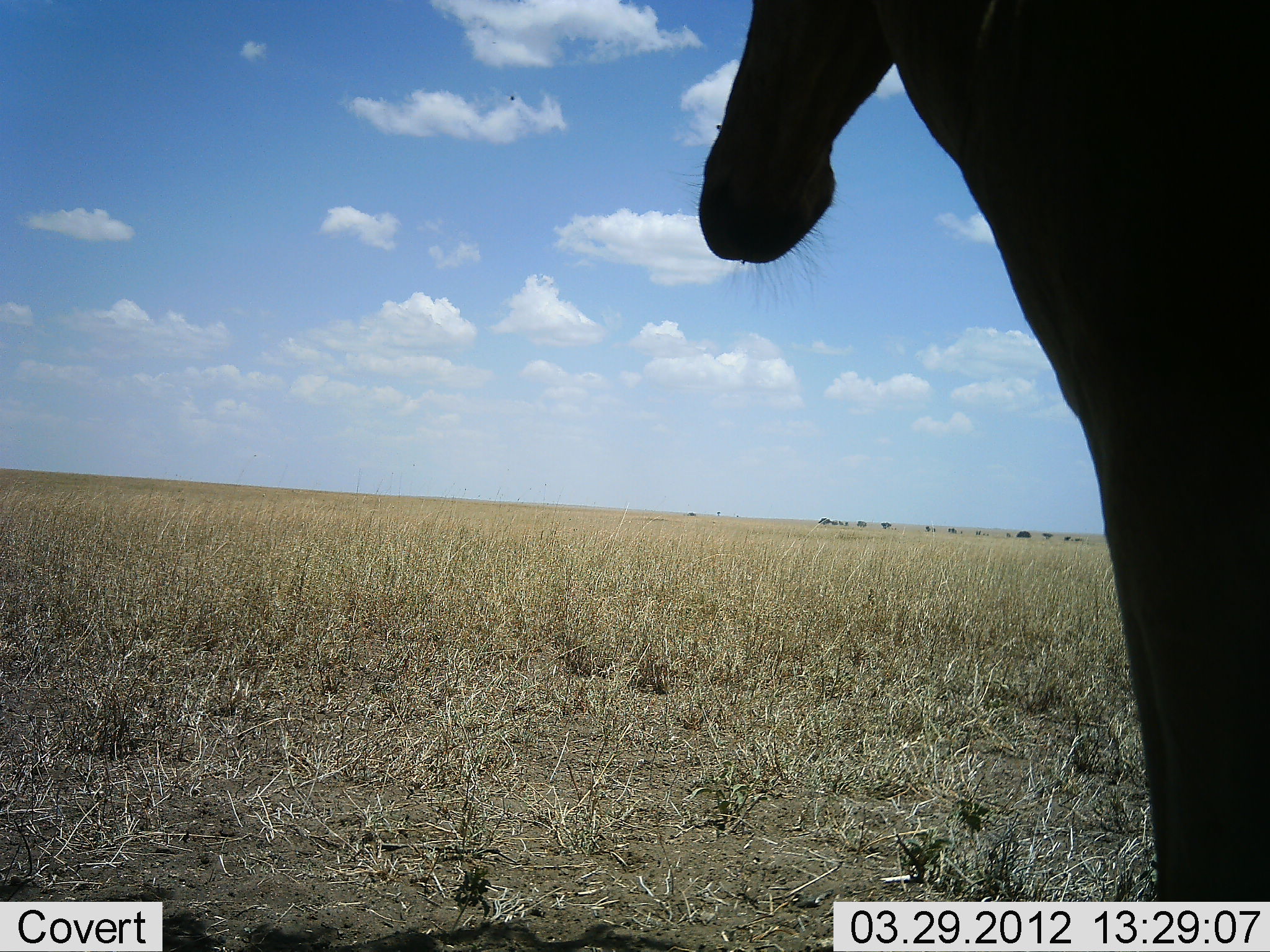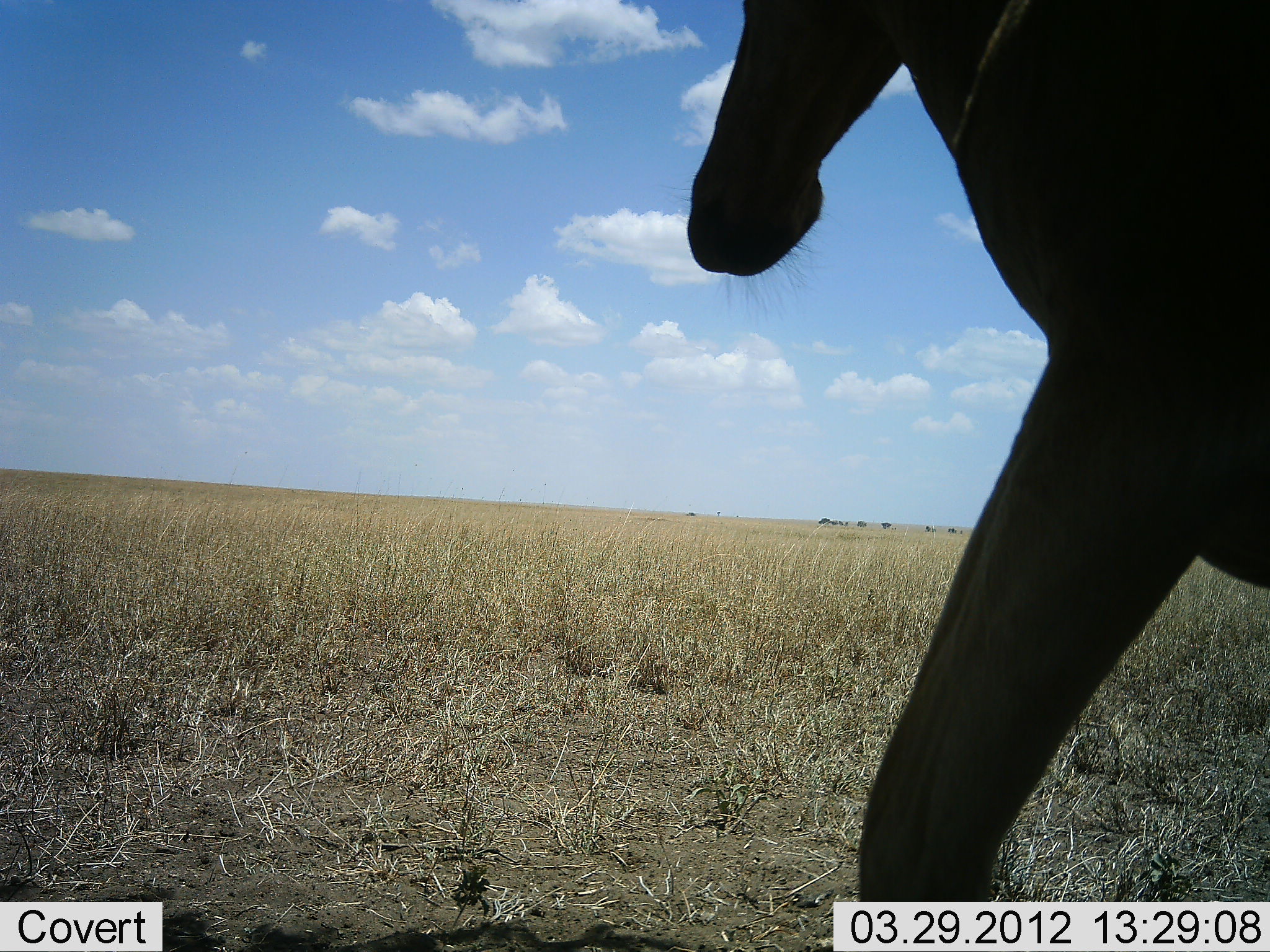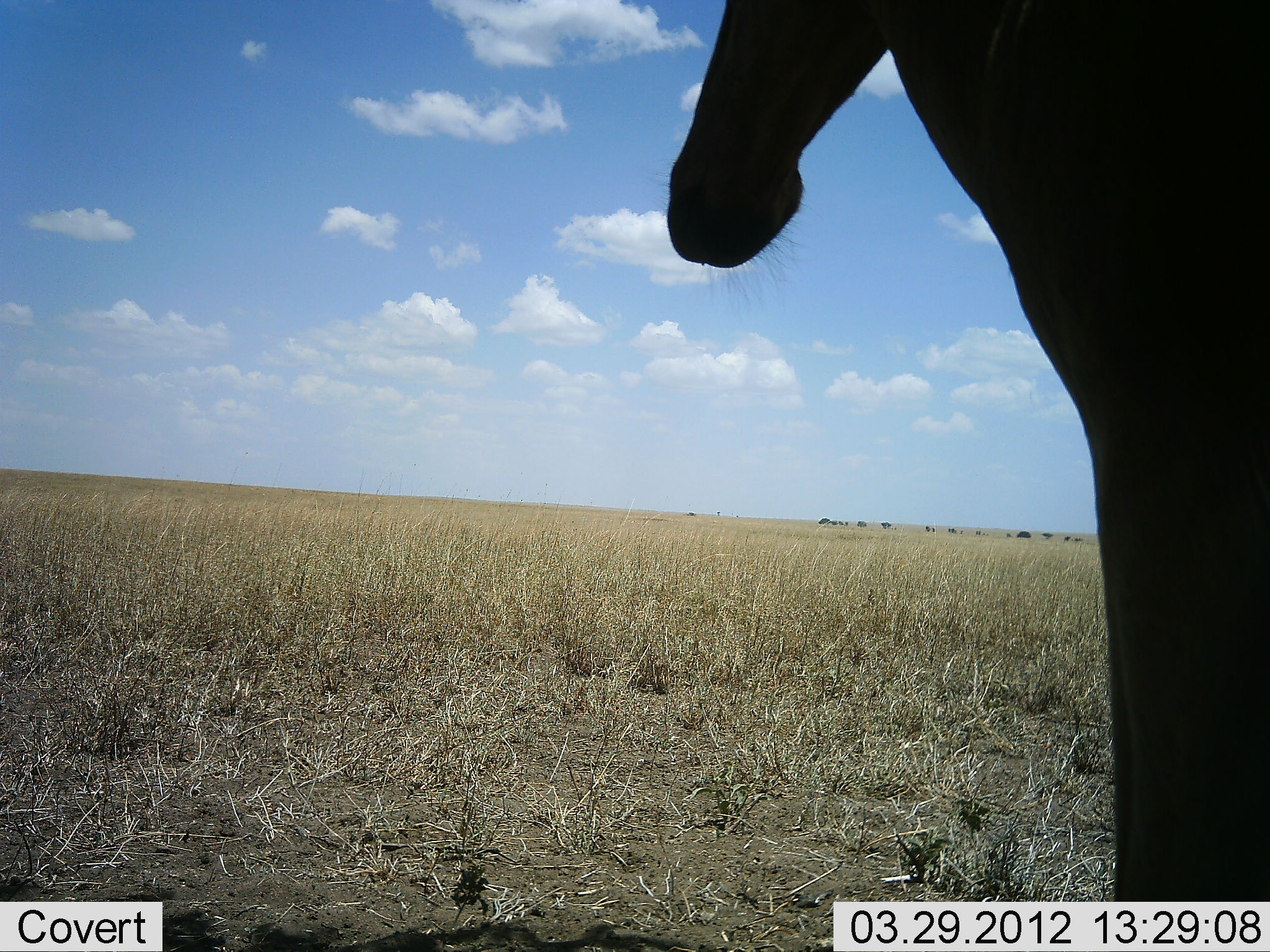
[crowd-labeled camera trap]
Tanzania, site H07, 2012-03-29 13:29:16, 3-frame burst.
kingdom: Animalia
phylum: Chordata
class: Mammalia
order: Artiodactyla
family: Bovidae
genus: Alcelaphus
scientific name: Alcelaphus buselaphus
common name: hartebeest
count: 1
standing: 79%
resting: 0%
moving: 29%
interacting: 0%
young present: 0%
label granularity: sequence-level